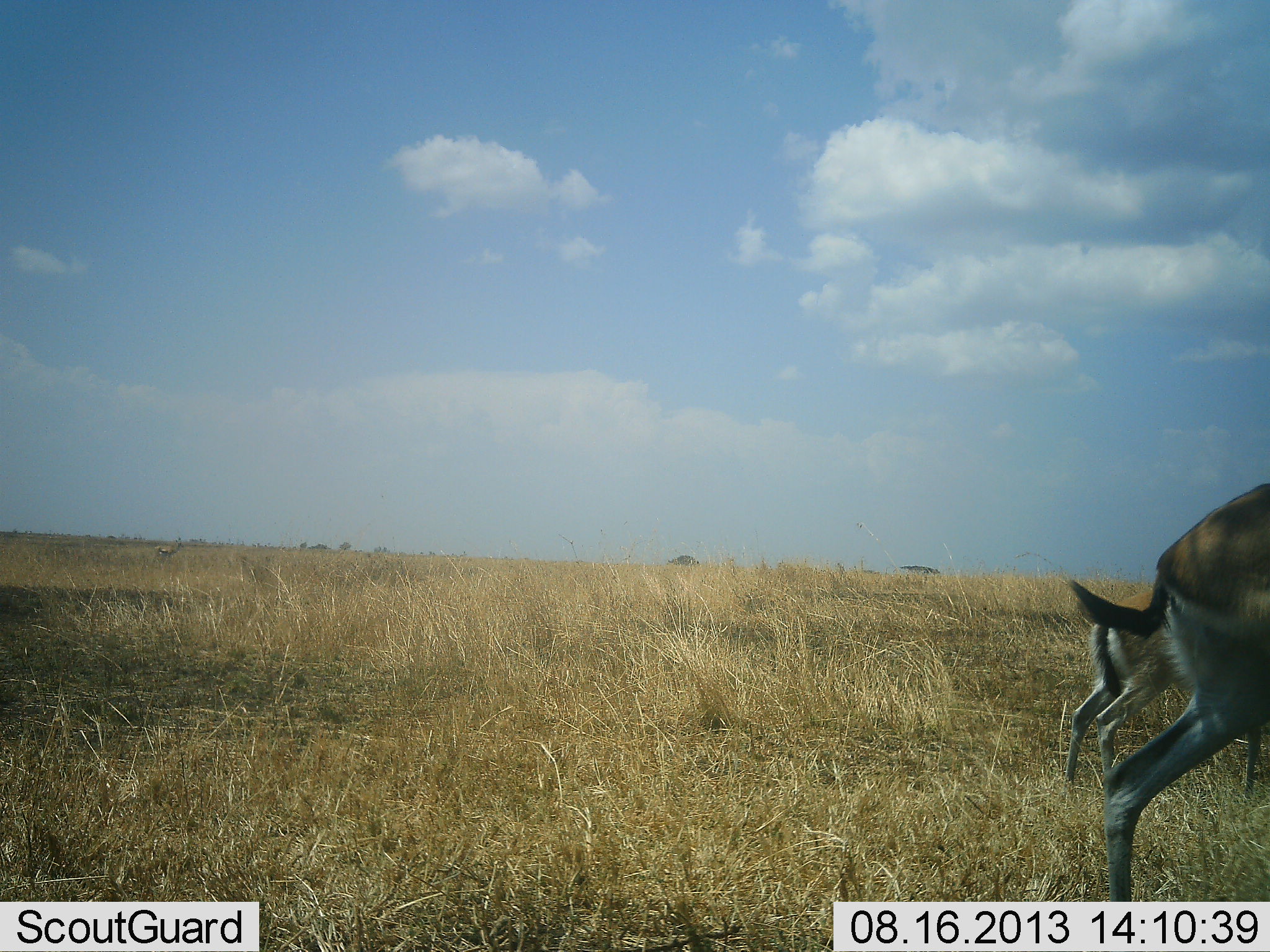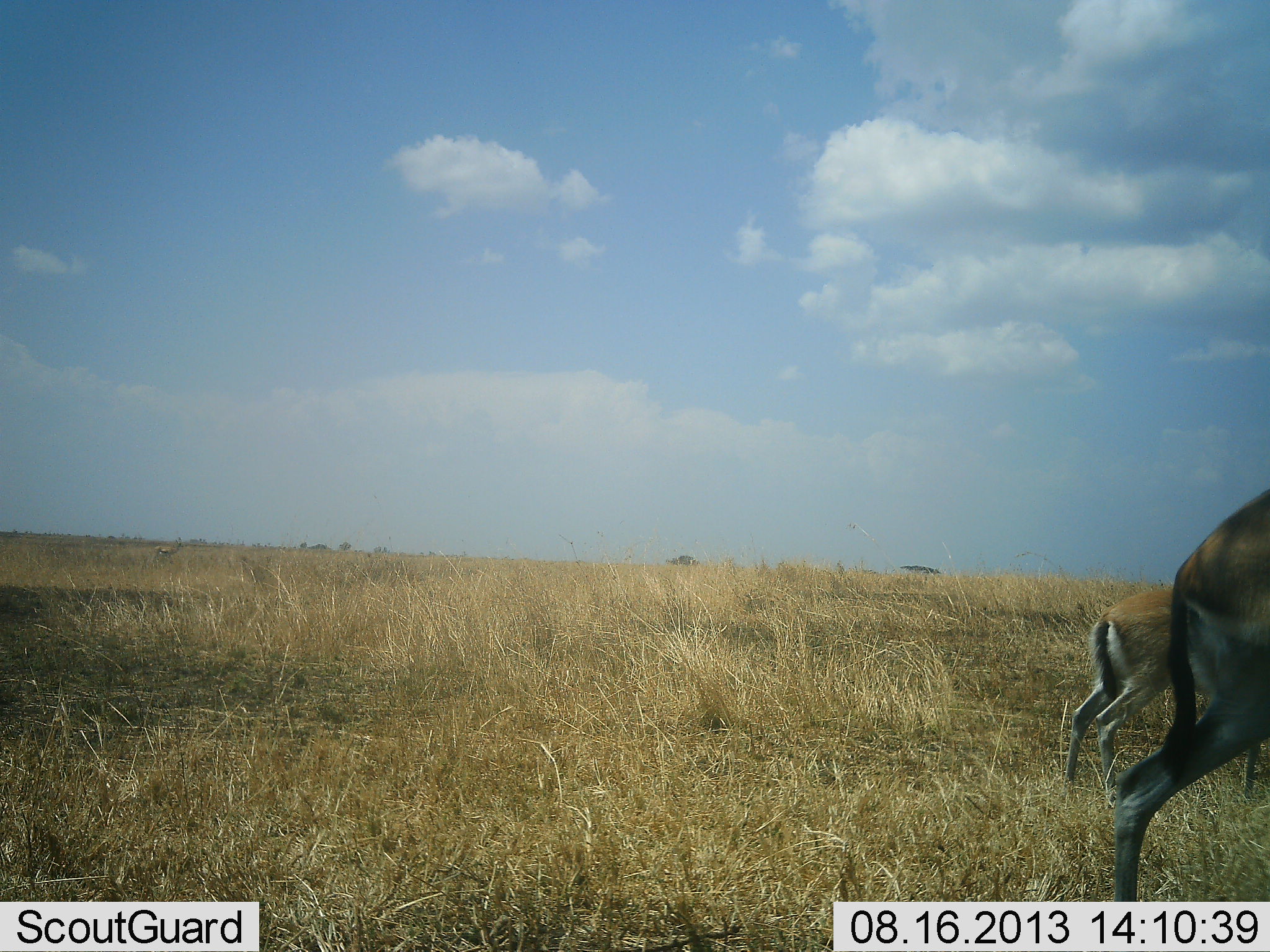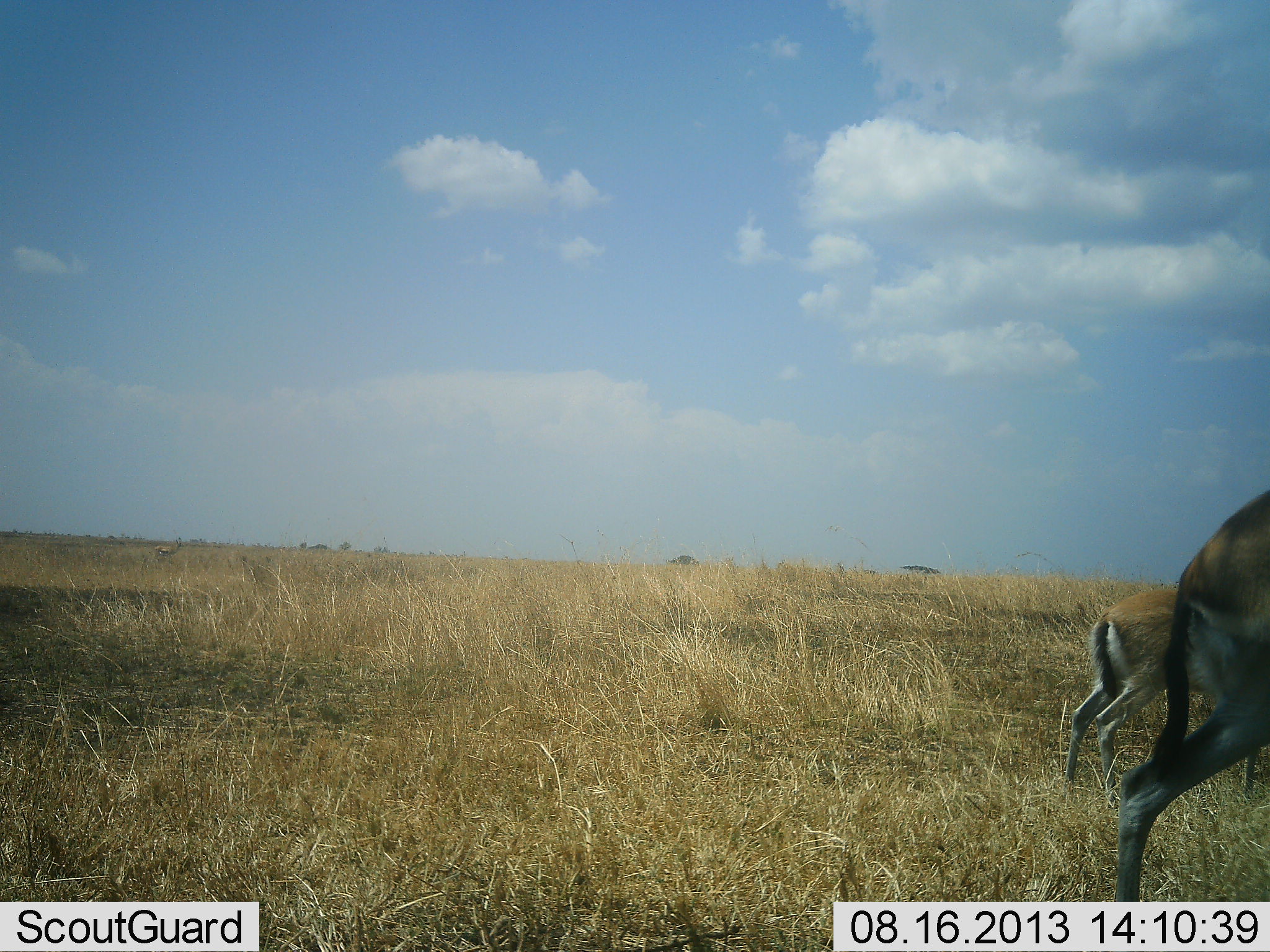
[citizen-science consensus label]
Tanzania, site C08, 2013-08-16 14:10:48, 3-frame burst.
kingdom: Animalia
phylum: Chordata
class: Mammalia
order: Artiodactyla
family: Bovidae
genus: Eudorcas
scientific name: Eudorcas thomsonii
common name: thomson's gazelle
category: gazellethomsons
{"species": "gazellethomsons (thomson's gazelle) (Eudorcas thomsonii)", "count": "2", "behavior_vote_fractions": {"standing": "60%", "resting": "0%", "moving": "30%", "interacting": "0%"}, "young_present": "10%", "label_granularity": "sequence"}